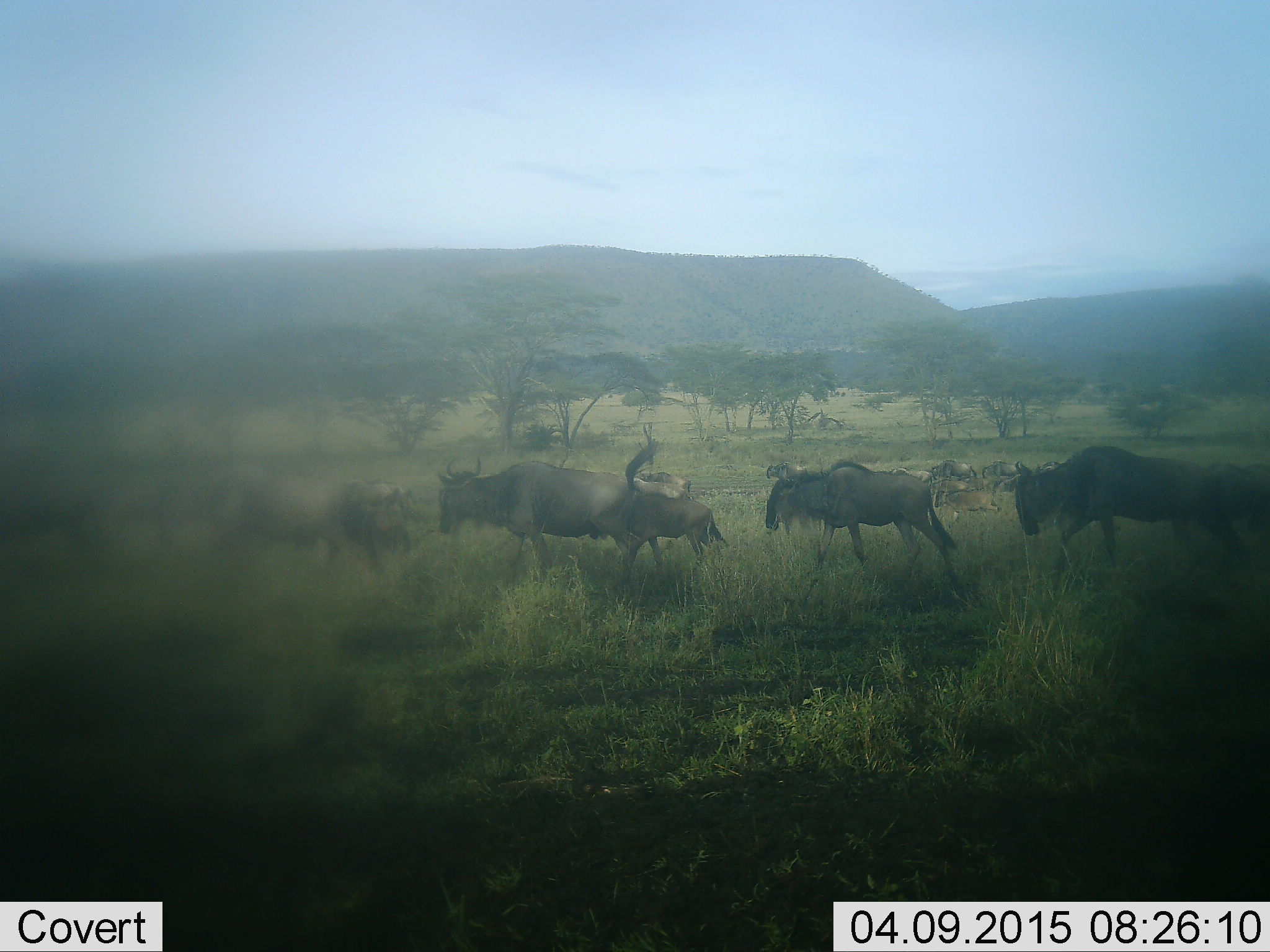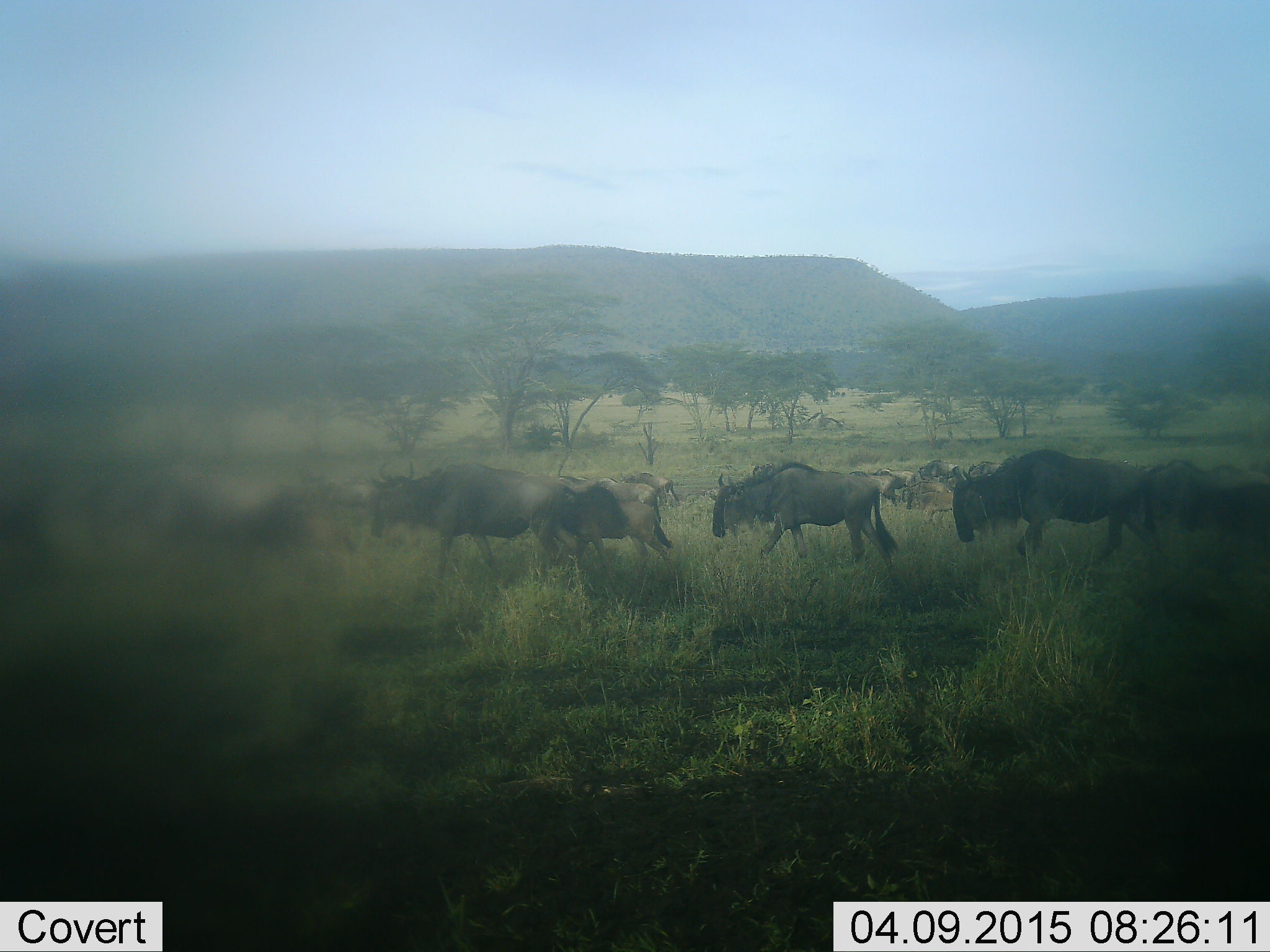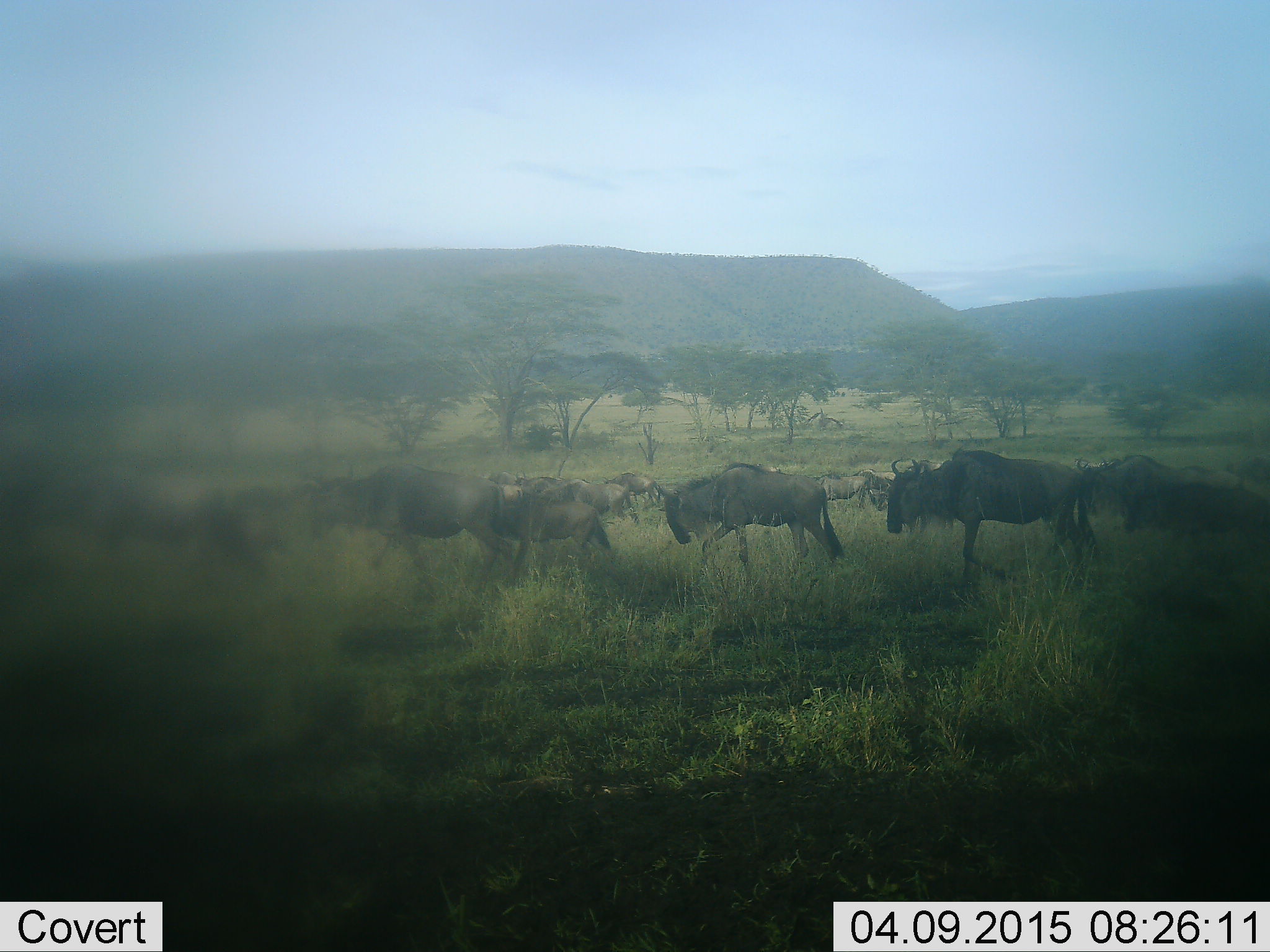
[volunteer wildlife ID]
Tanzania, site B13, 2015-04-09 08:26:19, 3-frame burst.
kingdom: Animalia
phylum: Chordata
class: Mammalia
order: Artiodactyla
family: Bovidae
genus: Connochaetes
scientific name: Connochaetes taurinus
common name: blue wildebeest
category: wildebeest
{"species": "wildebeest (blue wildebeest) (Connochaetes taurinus)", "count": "11-50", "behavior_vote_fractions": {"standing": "0%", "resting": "0%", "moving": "90%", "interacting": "0%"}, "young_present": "0%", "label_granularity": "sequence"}